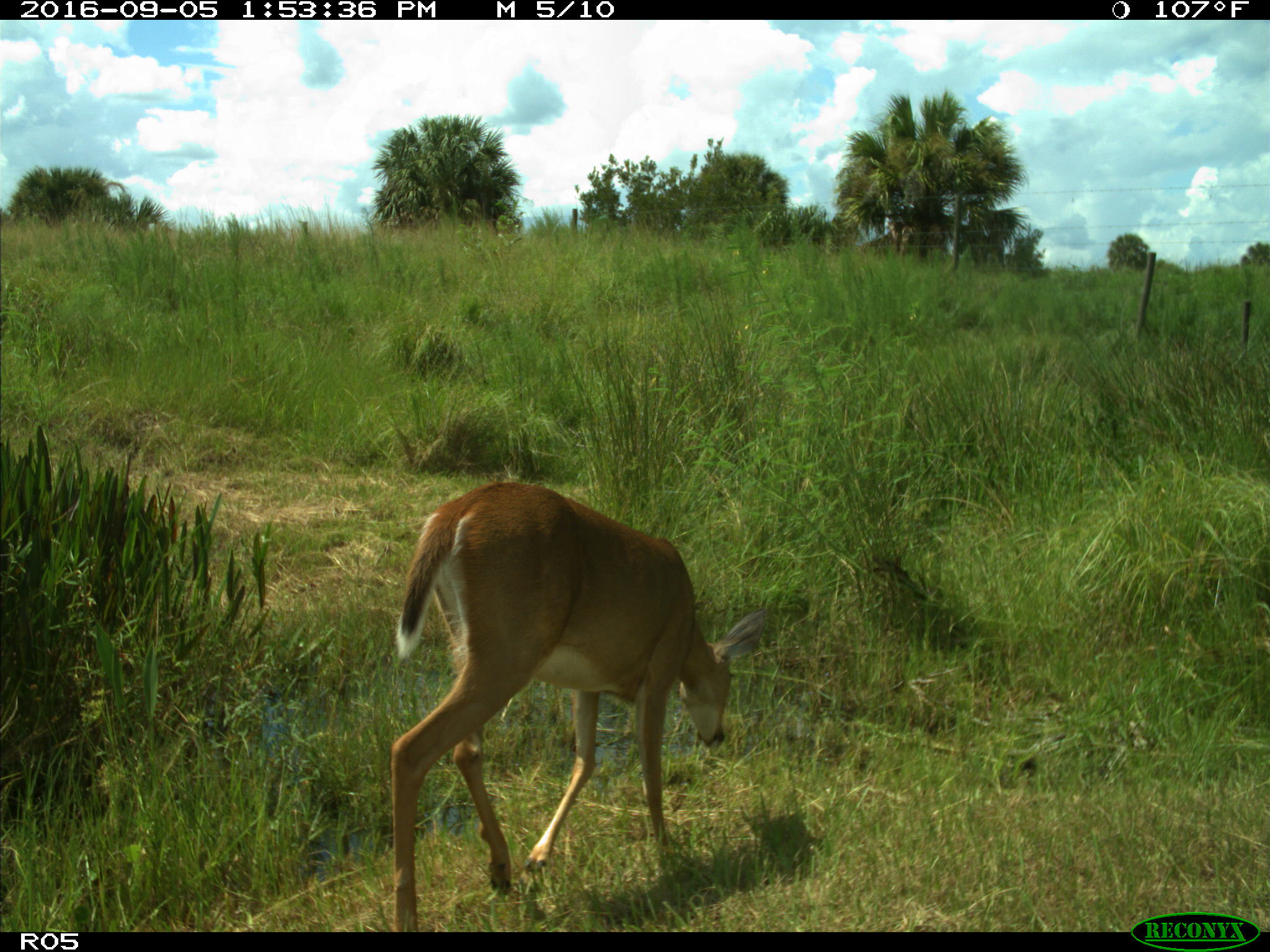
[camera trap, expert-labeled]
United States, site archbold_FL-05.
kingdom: Animalia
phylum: Chordata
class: Mammalia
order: Artiodactyla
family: Cervidae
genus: Odocoileus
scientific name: Odocoileus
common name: deer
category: unidentified deer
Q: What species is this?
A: Unidentified deer (deer) (Odocoileus).